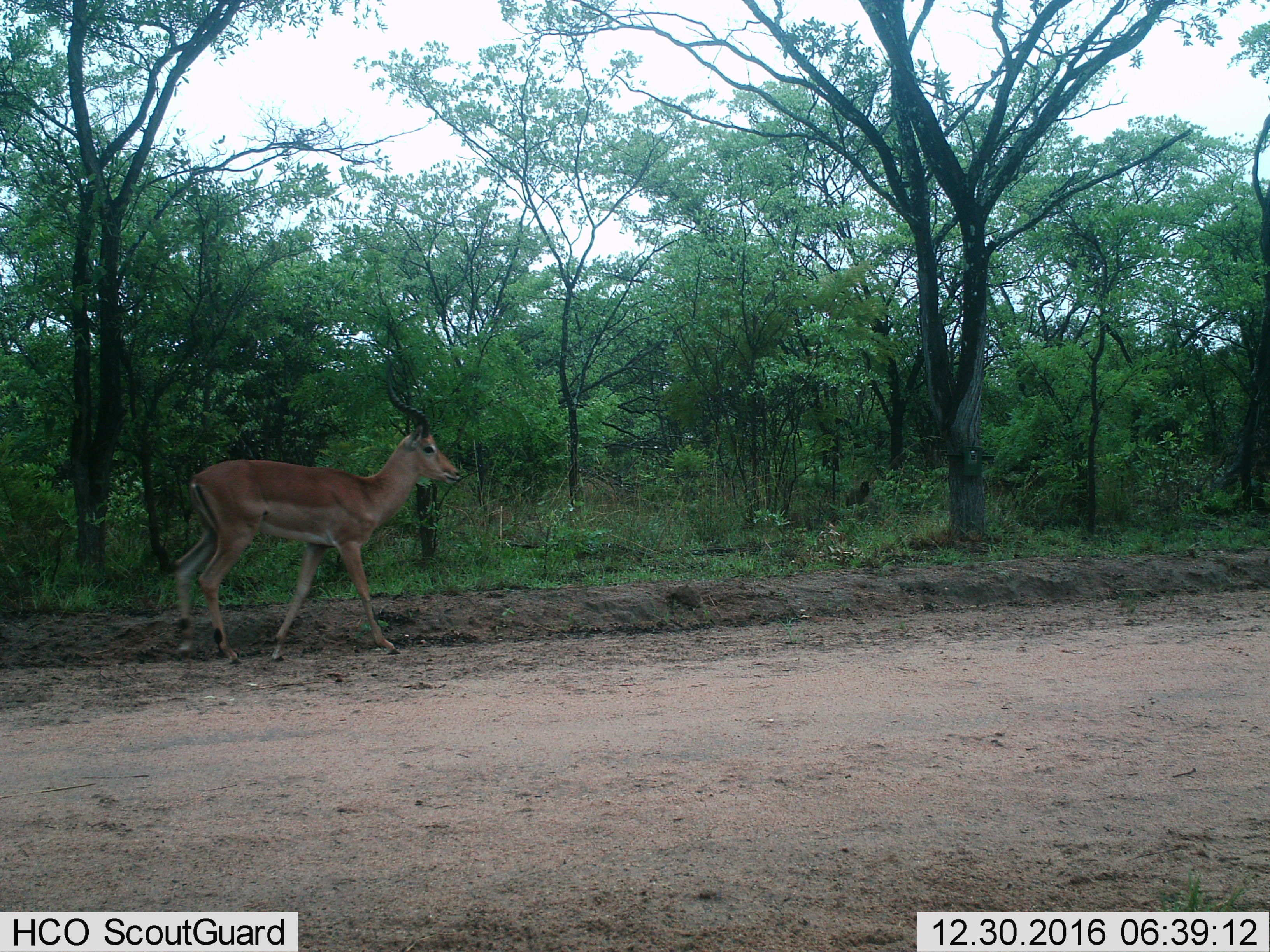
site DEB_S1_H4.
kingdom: Animalia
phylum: Chordata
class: Mammalia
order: Artiodactyla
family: Bovidae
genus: Aepyceros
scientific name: Aepyceros melampus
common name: impala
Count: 1.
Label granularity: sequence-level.